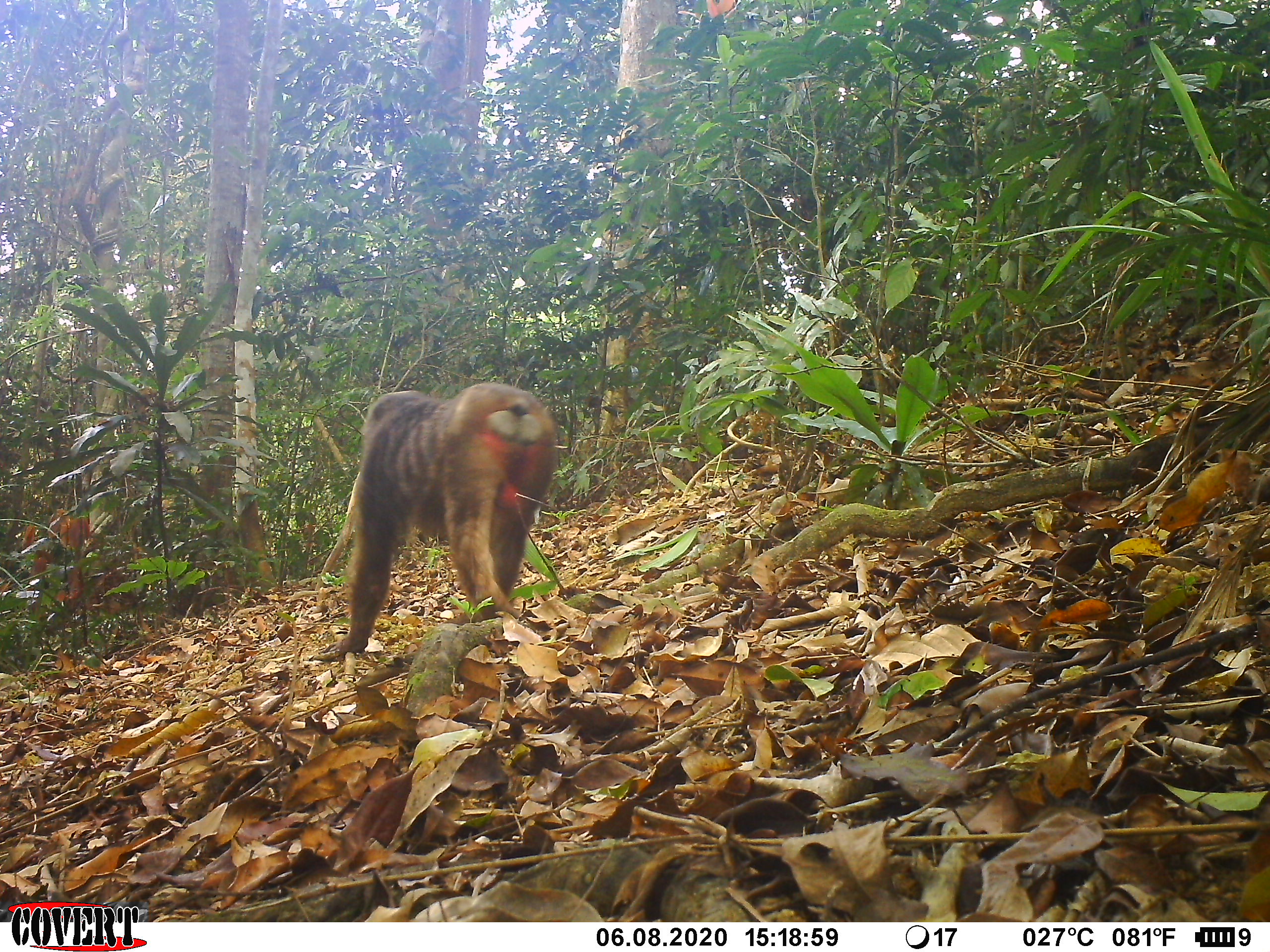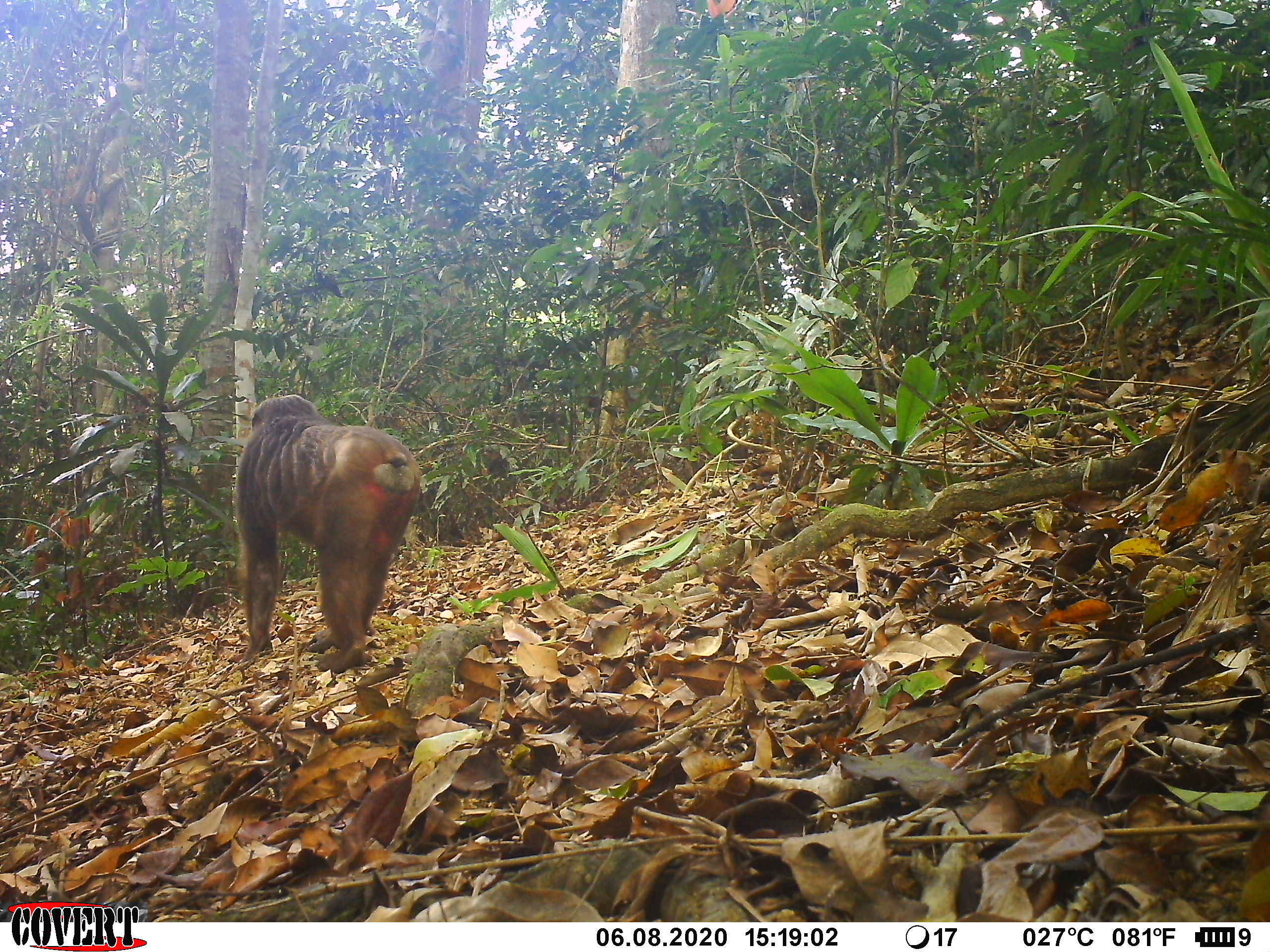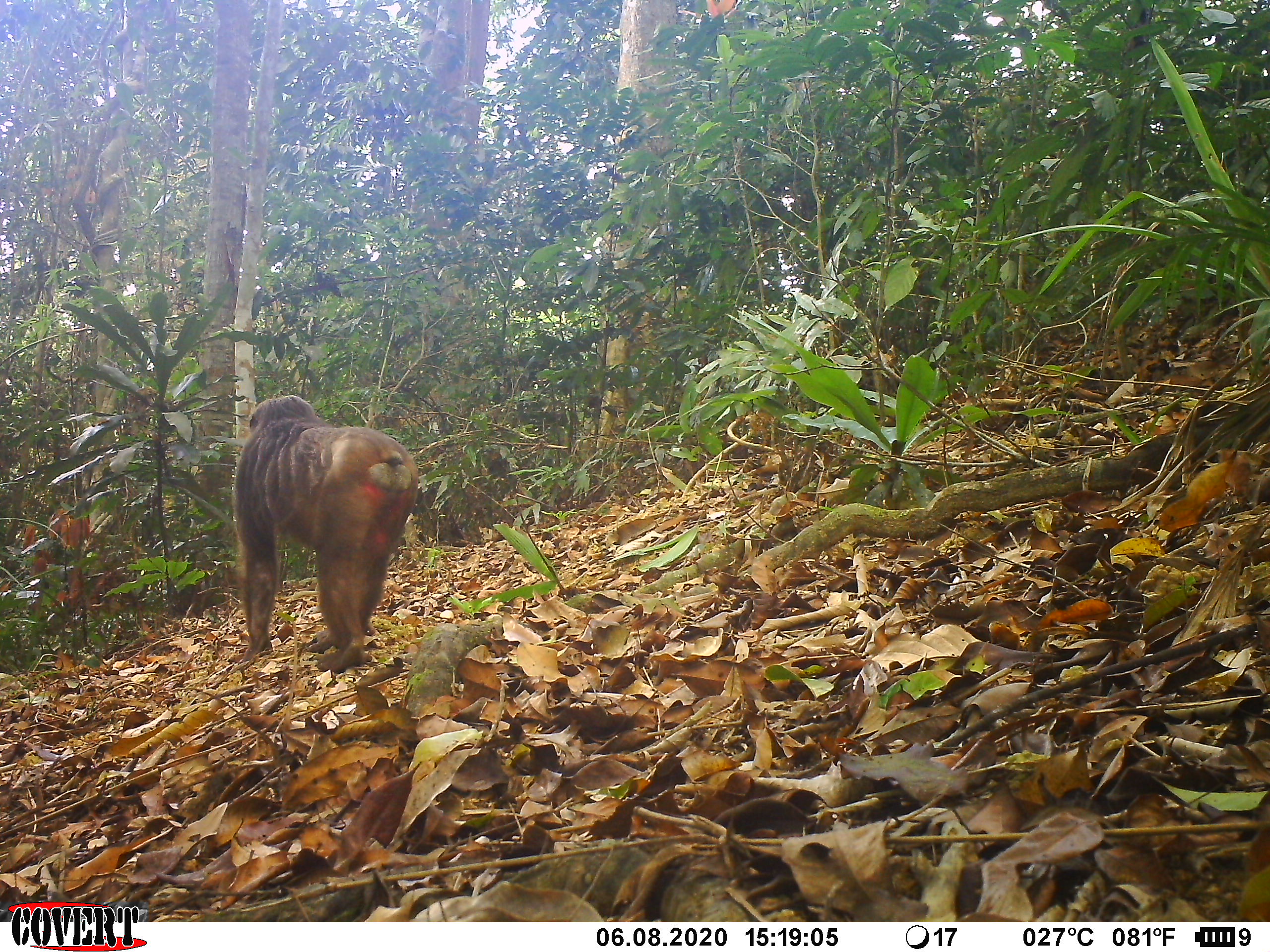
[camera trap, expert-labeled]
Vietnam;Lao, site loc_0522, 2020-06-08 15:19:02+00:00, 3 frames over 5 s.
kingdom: Animalia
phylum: Chordata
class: Mammalia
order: Primates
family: Cercopithecidae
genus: Macaca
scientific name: Macaca arctoides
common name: stump-tailed macaque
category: stump tailed macaque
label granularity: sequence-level